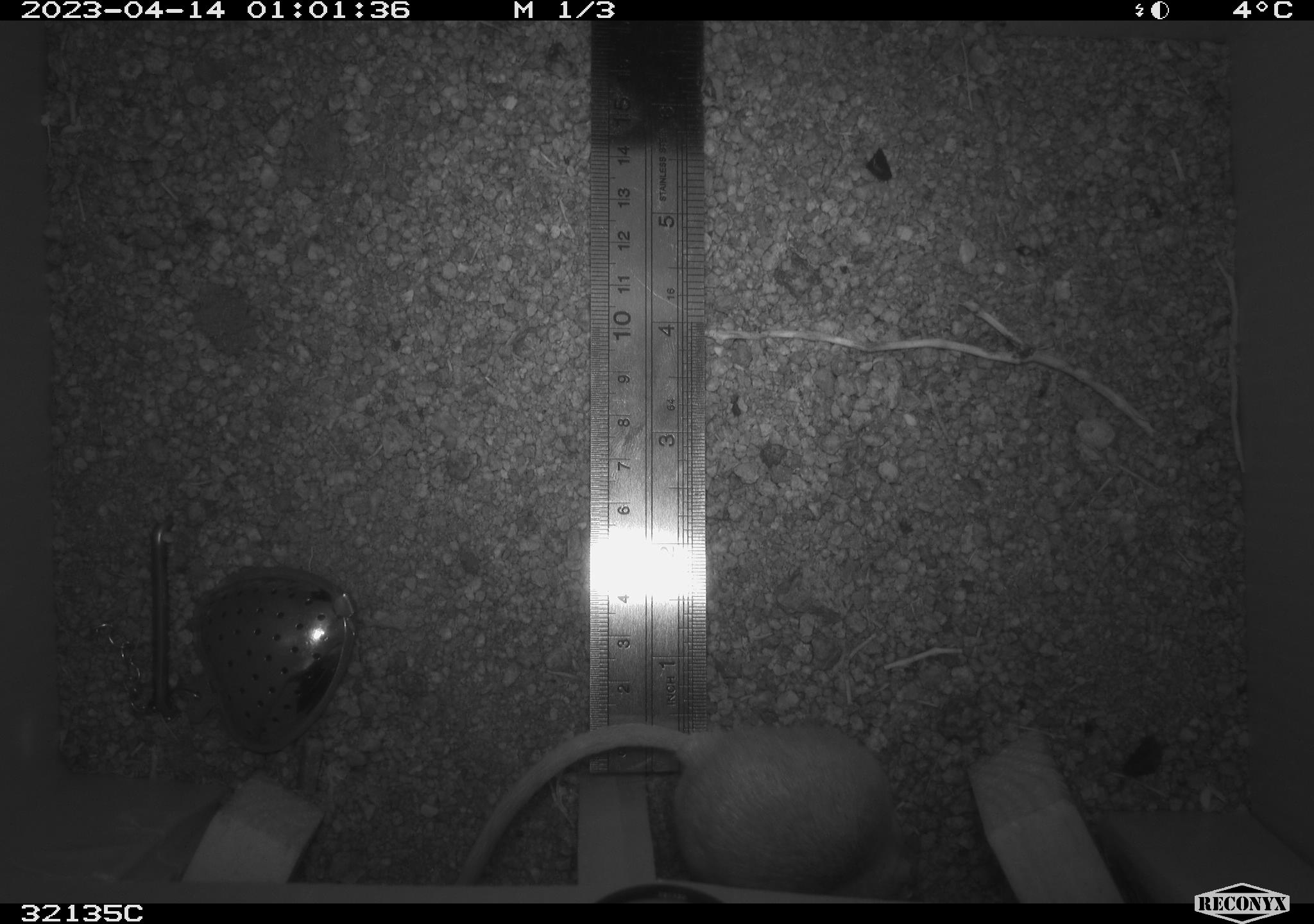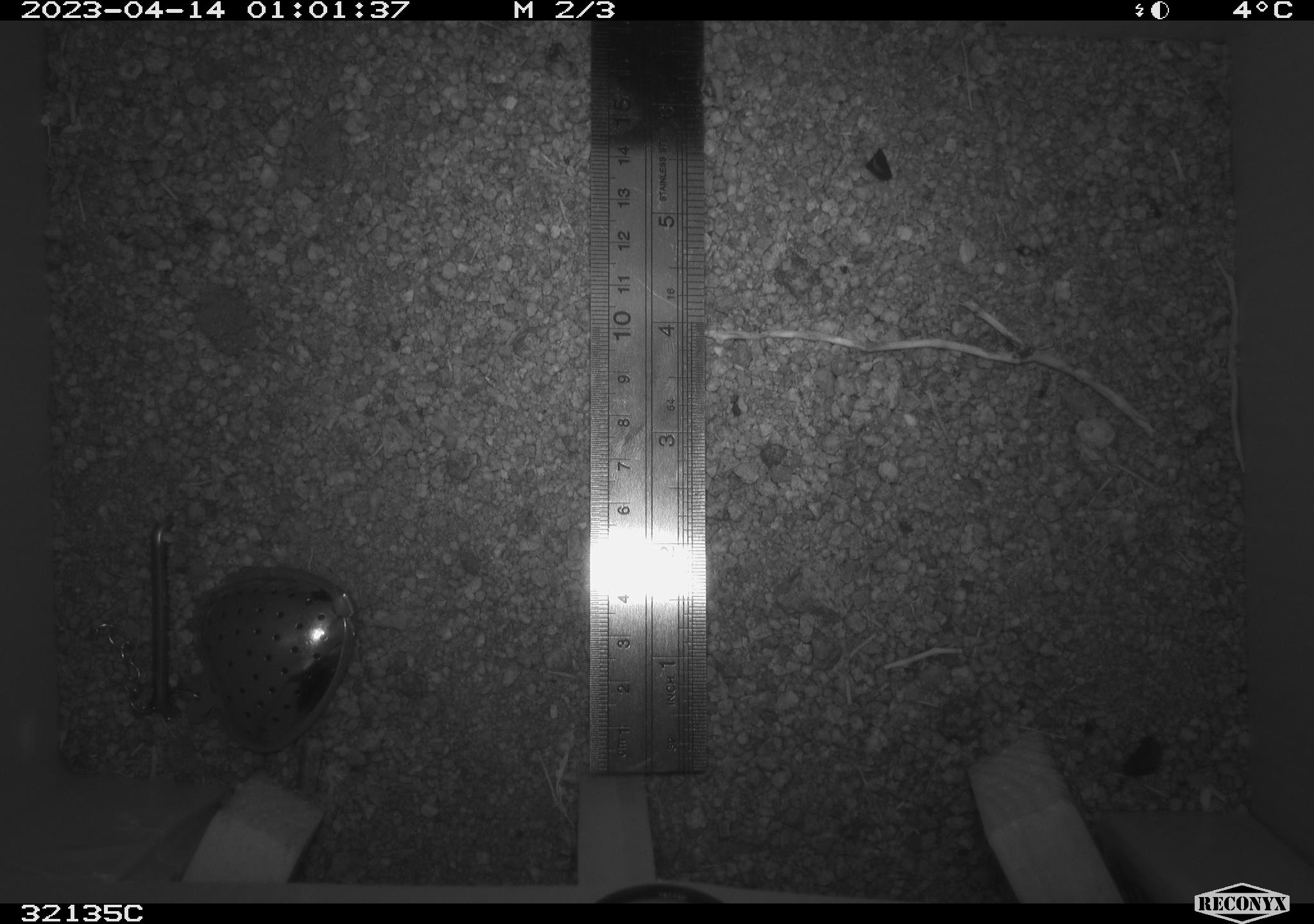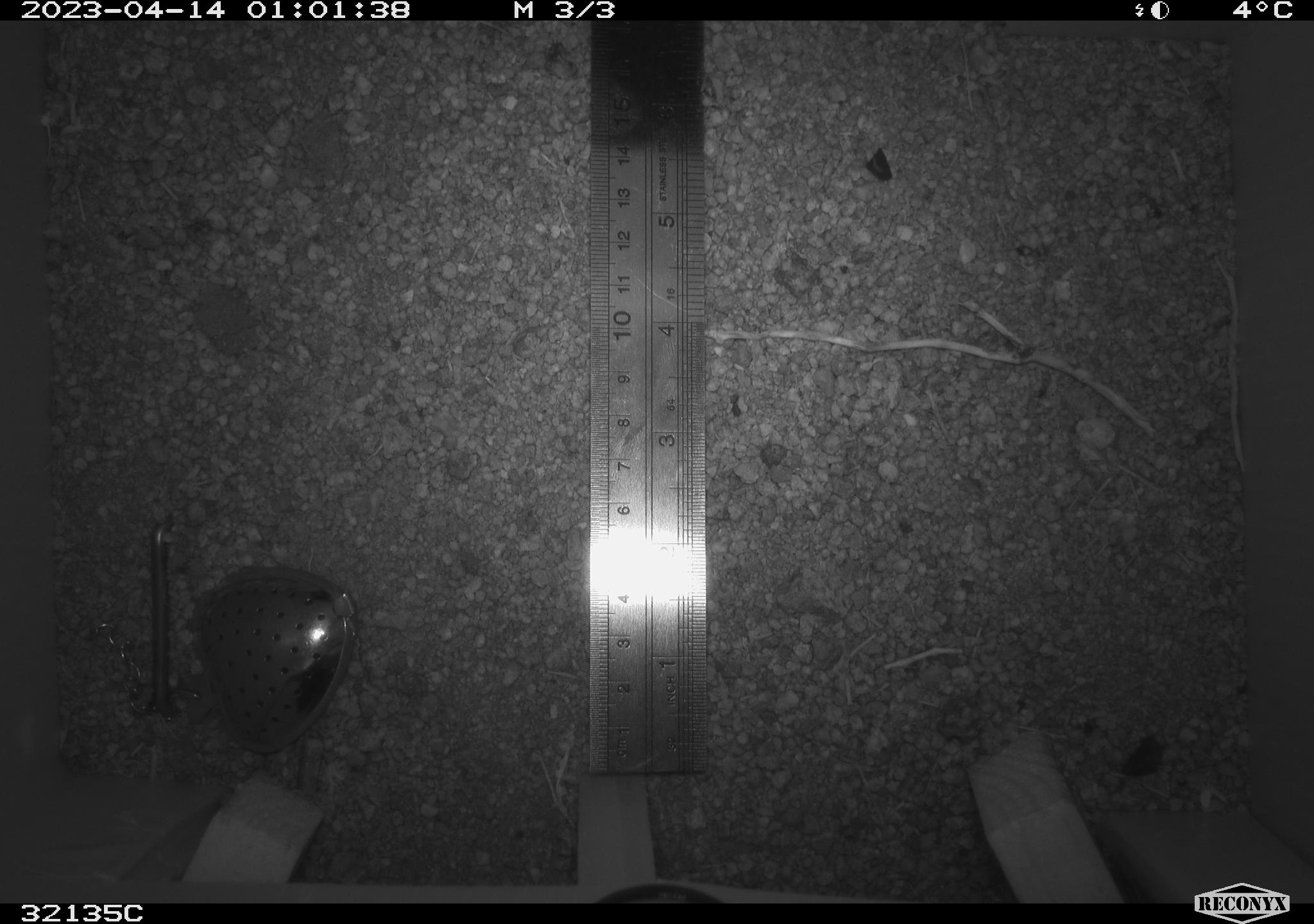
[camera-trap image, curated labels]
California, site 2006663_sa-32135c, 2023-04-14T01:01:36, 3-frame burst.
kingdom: Animalia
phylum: Chordata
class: Mammalia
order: Rodentia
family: Heteromyidae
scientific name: Heteromyidae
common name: kangaroo rats and pocket mice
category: heteromyidae family